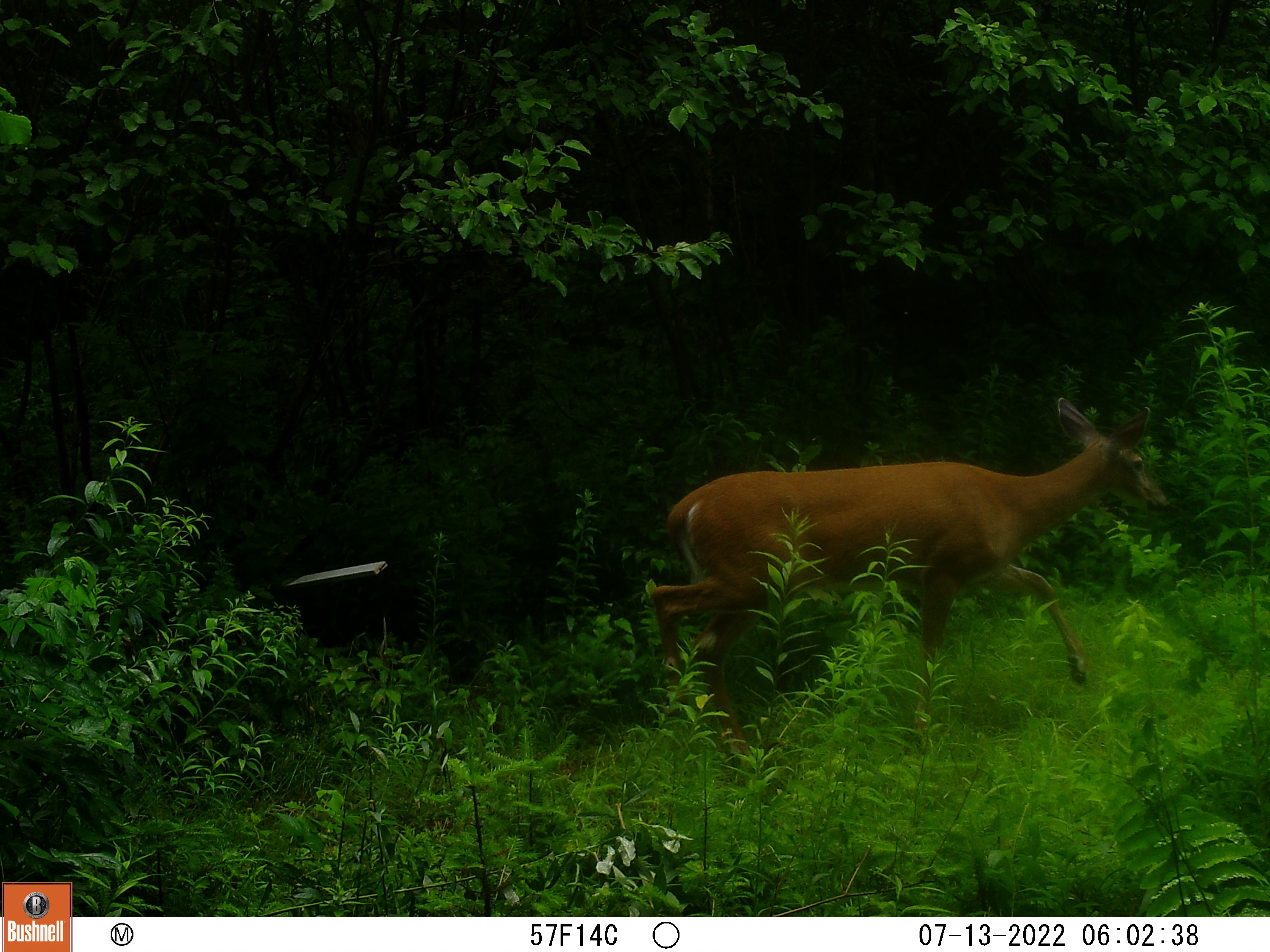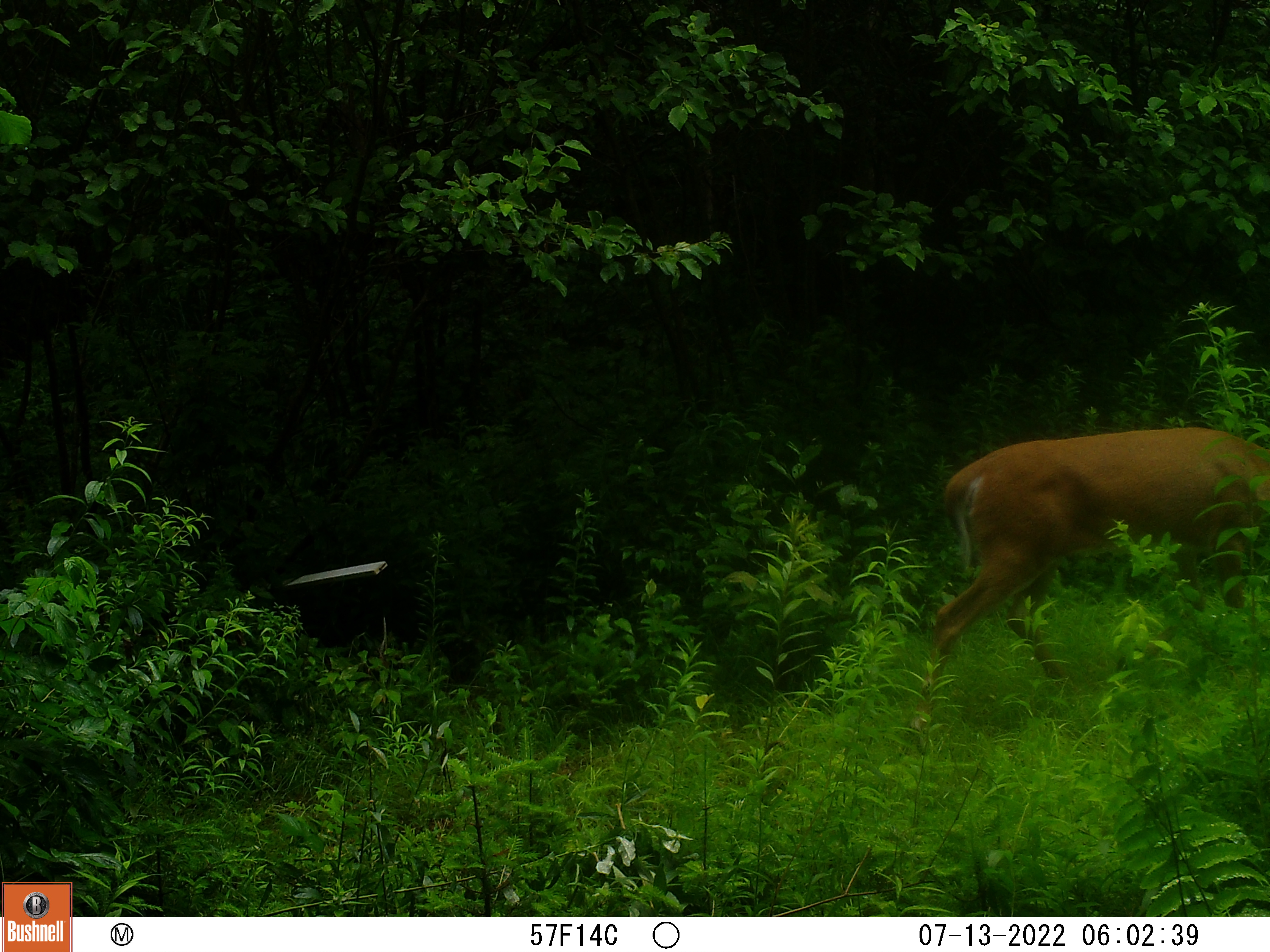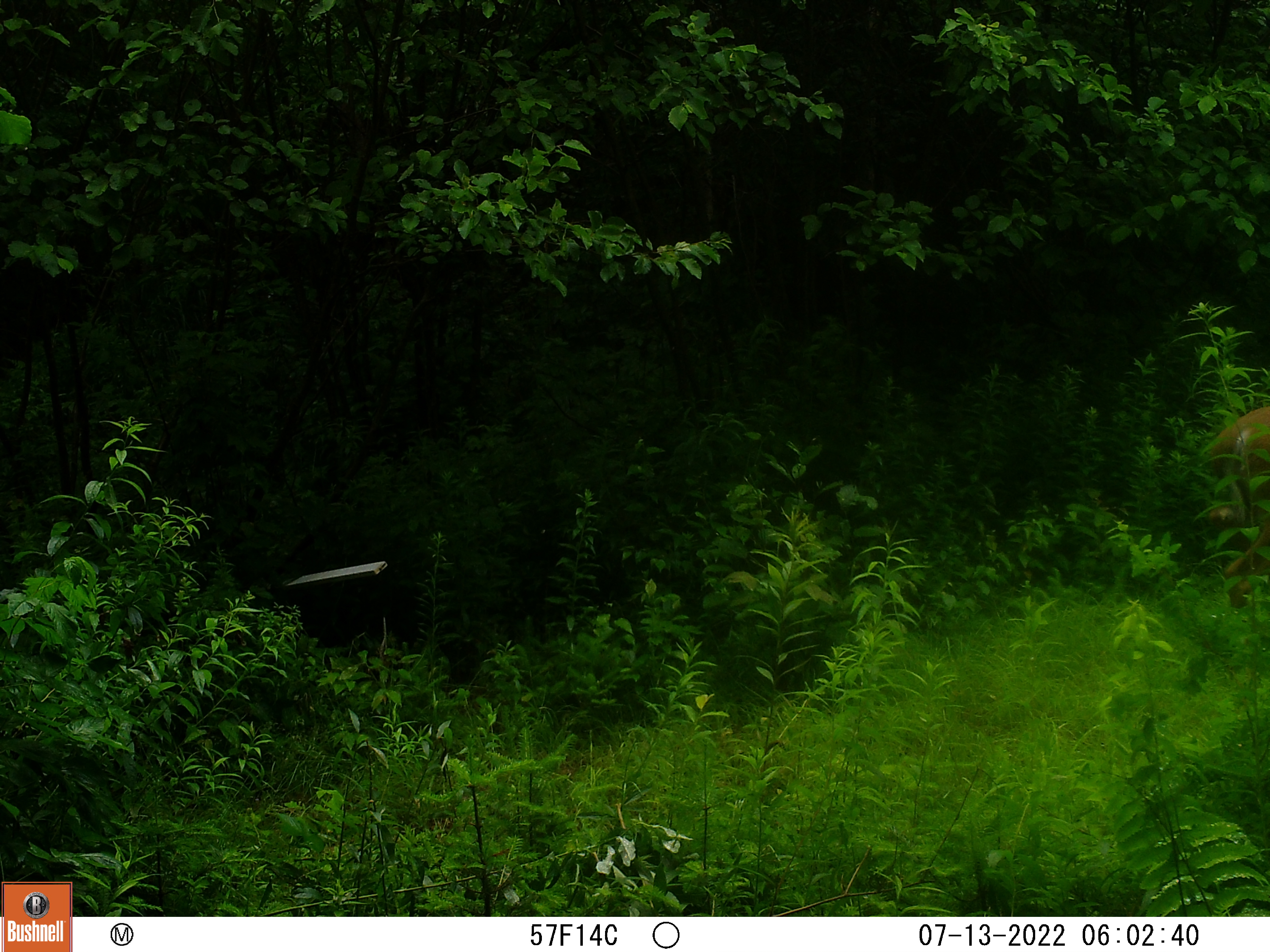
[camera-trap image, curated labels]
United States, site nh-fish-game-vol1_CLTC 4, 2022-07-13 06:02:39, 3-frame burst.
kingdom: Animalia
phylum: Chordata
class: Mammalia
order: Artiodactyla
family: Cervidae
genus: Odocoileus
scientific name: Odocoileus virginianus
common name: white-tailed deer